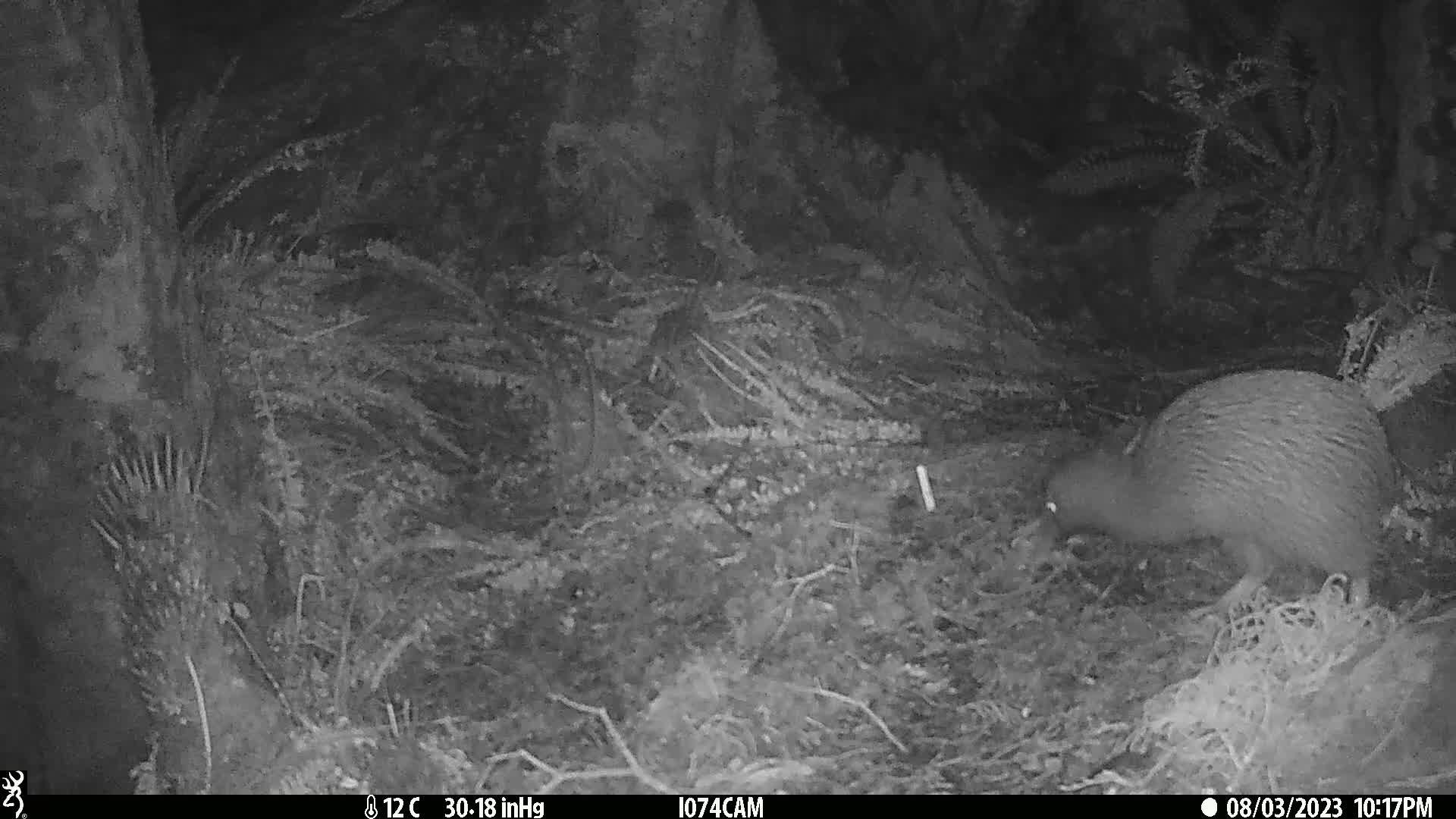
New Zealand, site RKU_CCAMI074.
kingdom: Animalia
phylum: Chordata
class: Aves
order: Apterygiformes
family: Apterygidae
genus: Apteryx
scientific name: Apteryx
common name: kiwi